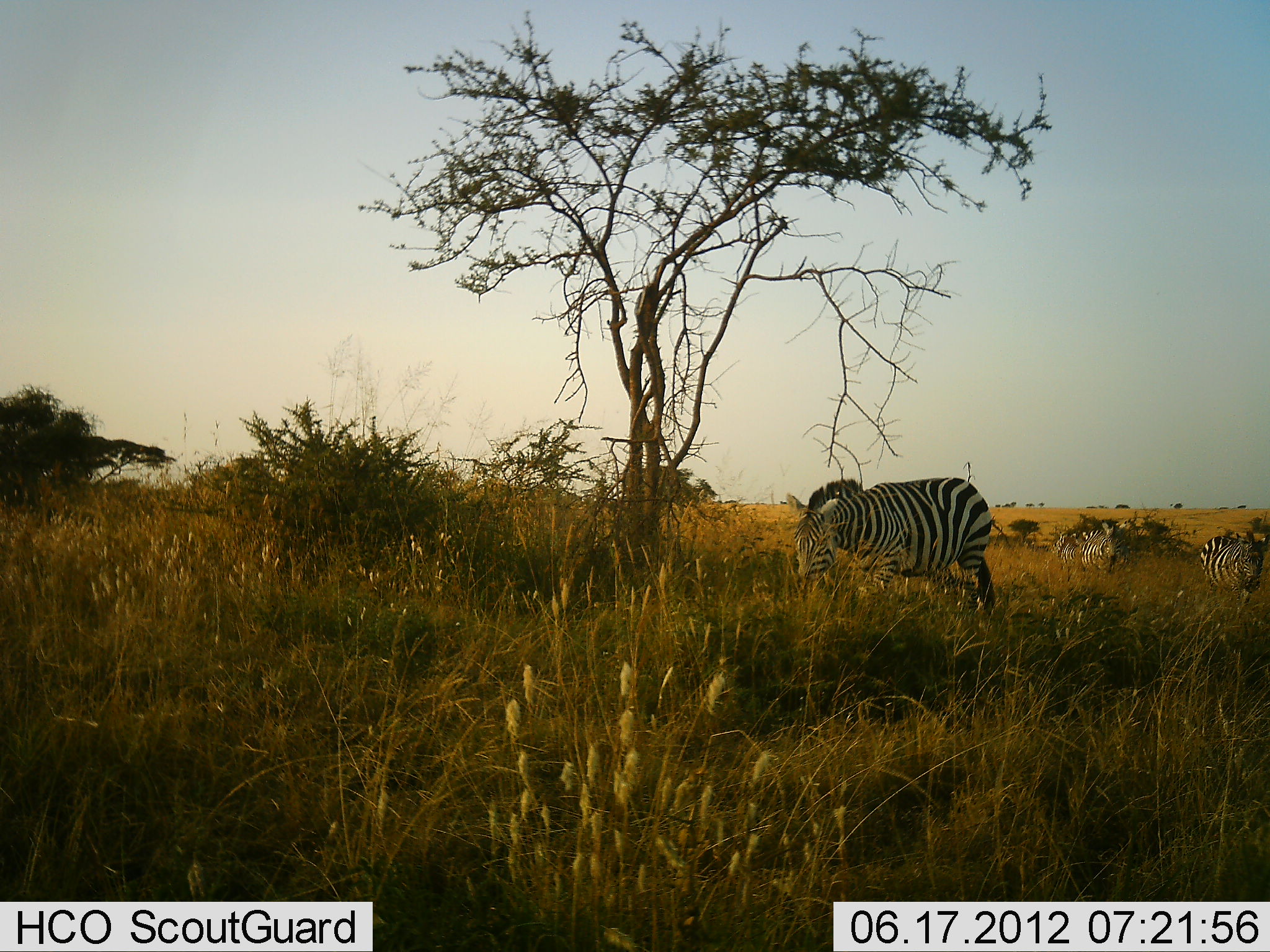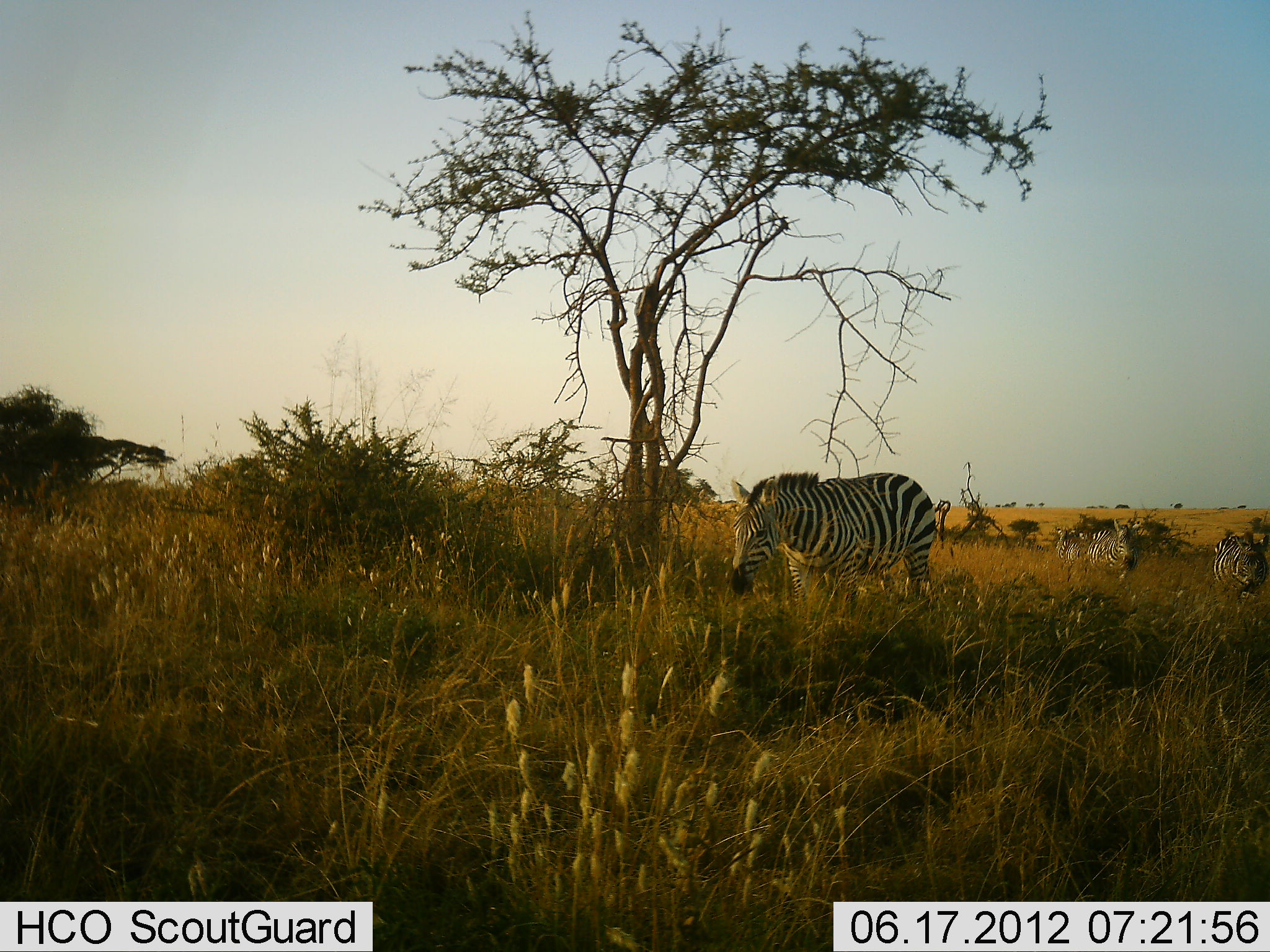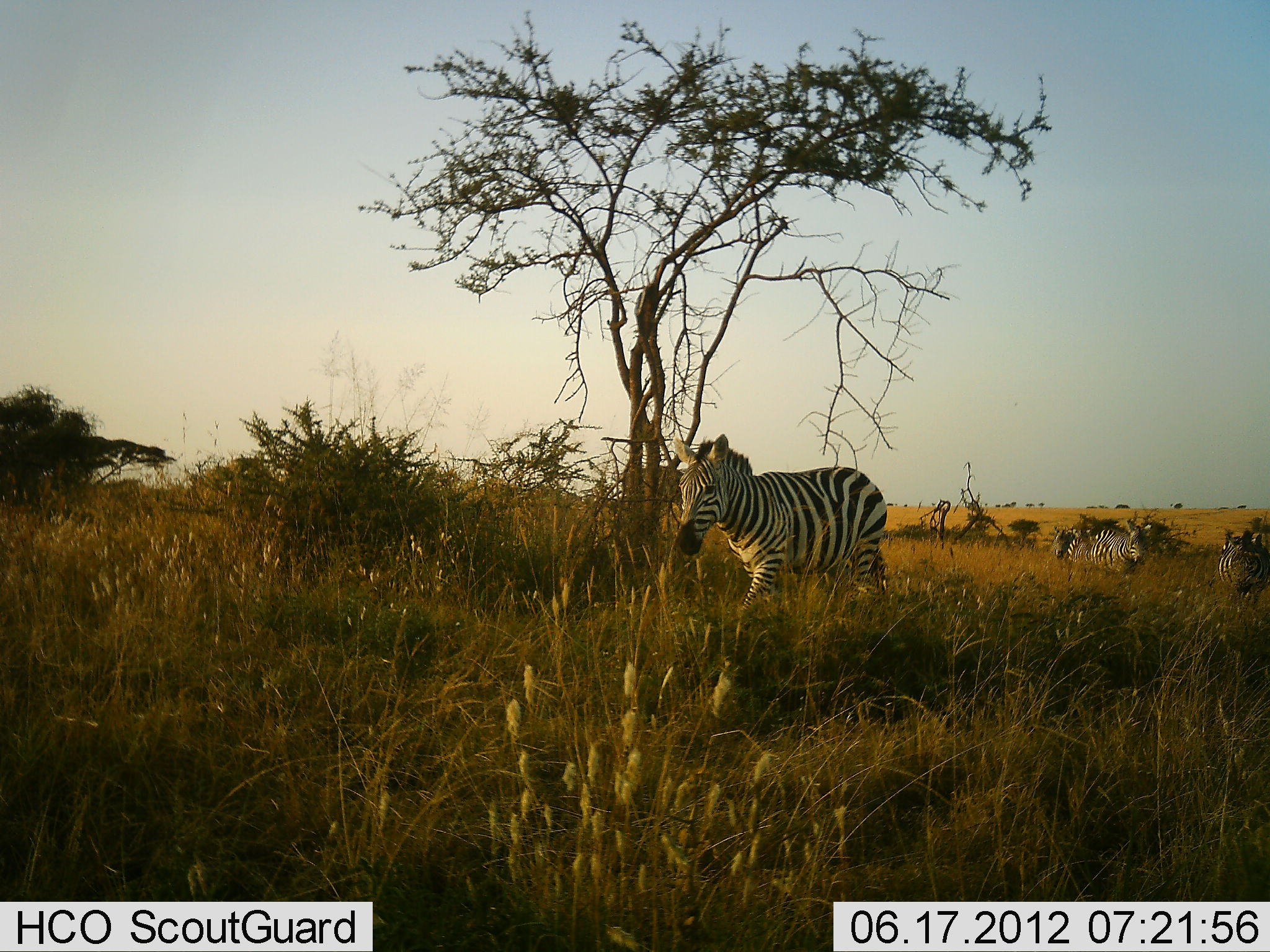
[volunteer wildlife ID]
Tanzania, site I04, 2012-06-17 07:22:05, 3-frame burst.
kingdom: Animalia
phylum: Chordata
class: Mammalia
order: Perissodactyla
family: Equidae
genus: Equus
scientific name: Equus quagga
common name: plains zebra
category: zebra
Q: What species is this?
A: Zebra (plains zebra) (Equus quagga).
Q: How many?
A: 4.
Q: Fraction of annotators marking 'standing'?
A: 20%.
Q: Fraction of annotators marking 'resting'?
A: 0%.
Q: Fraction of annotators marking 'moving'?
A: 100%.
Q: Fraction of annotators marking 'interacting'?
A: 0%.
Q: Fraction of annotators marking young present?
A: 0%.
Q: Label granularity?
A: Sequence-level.